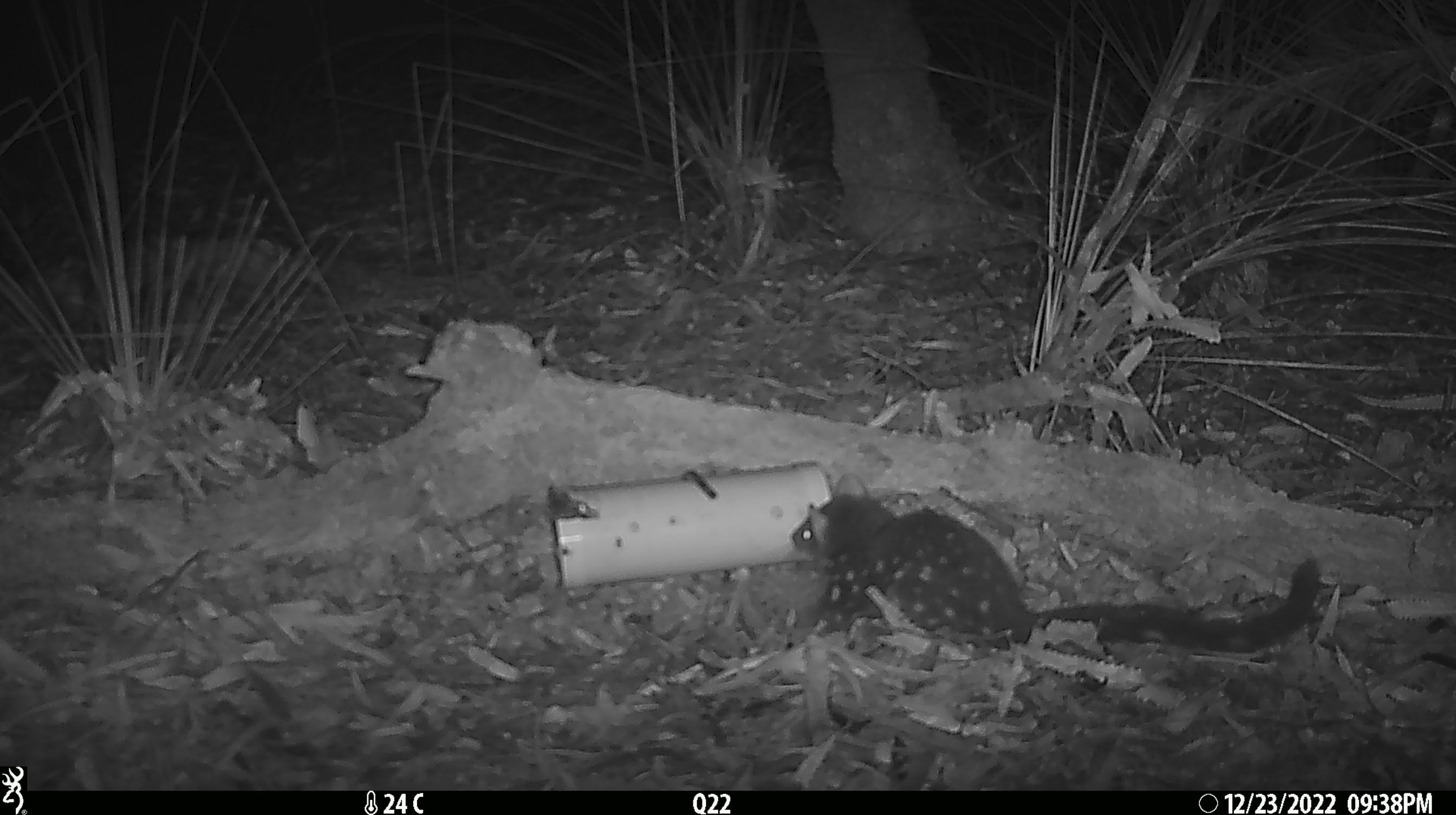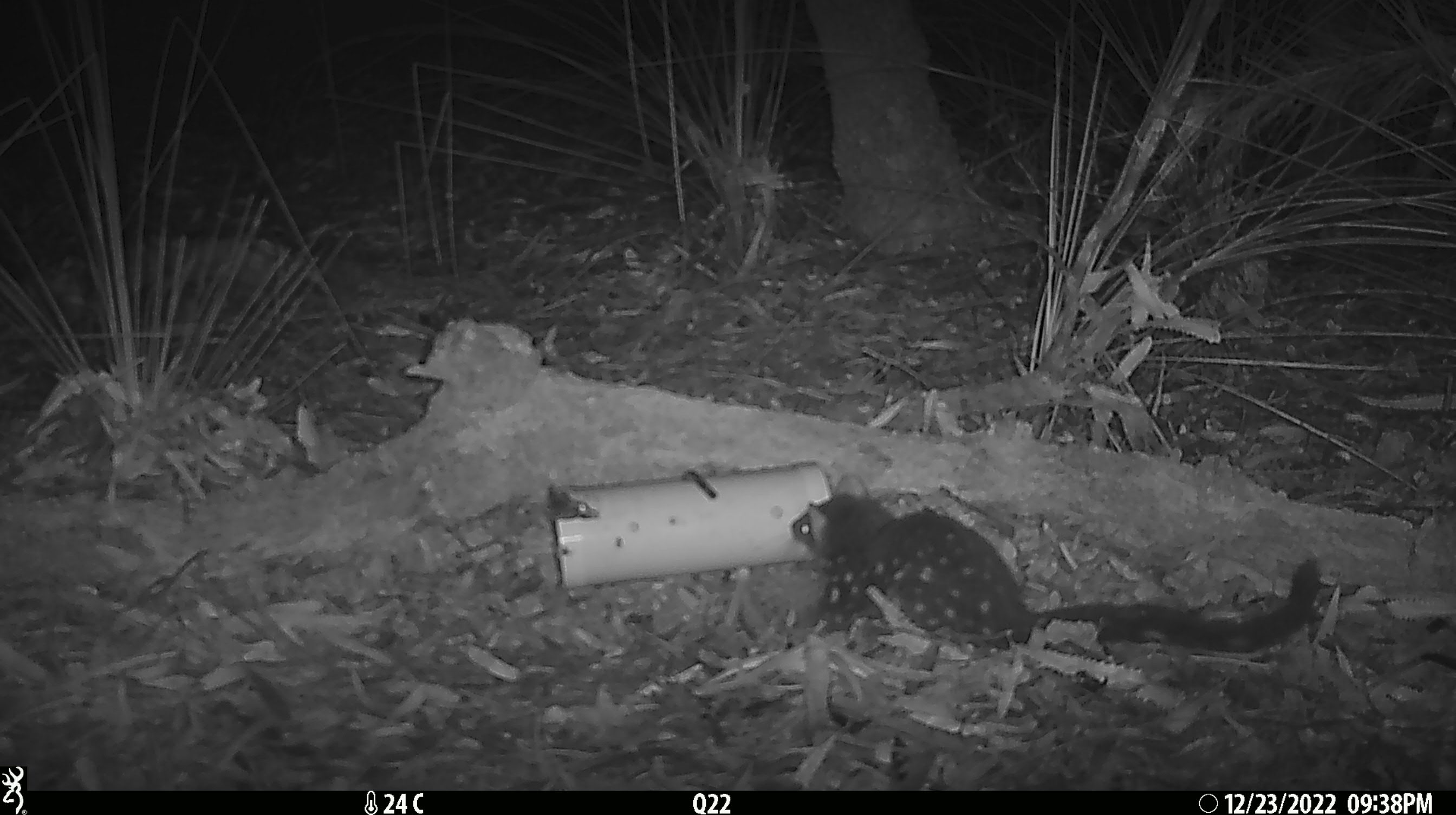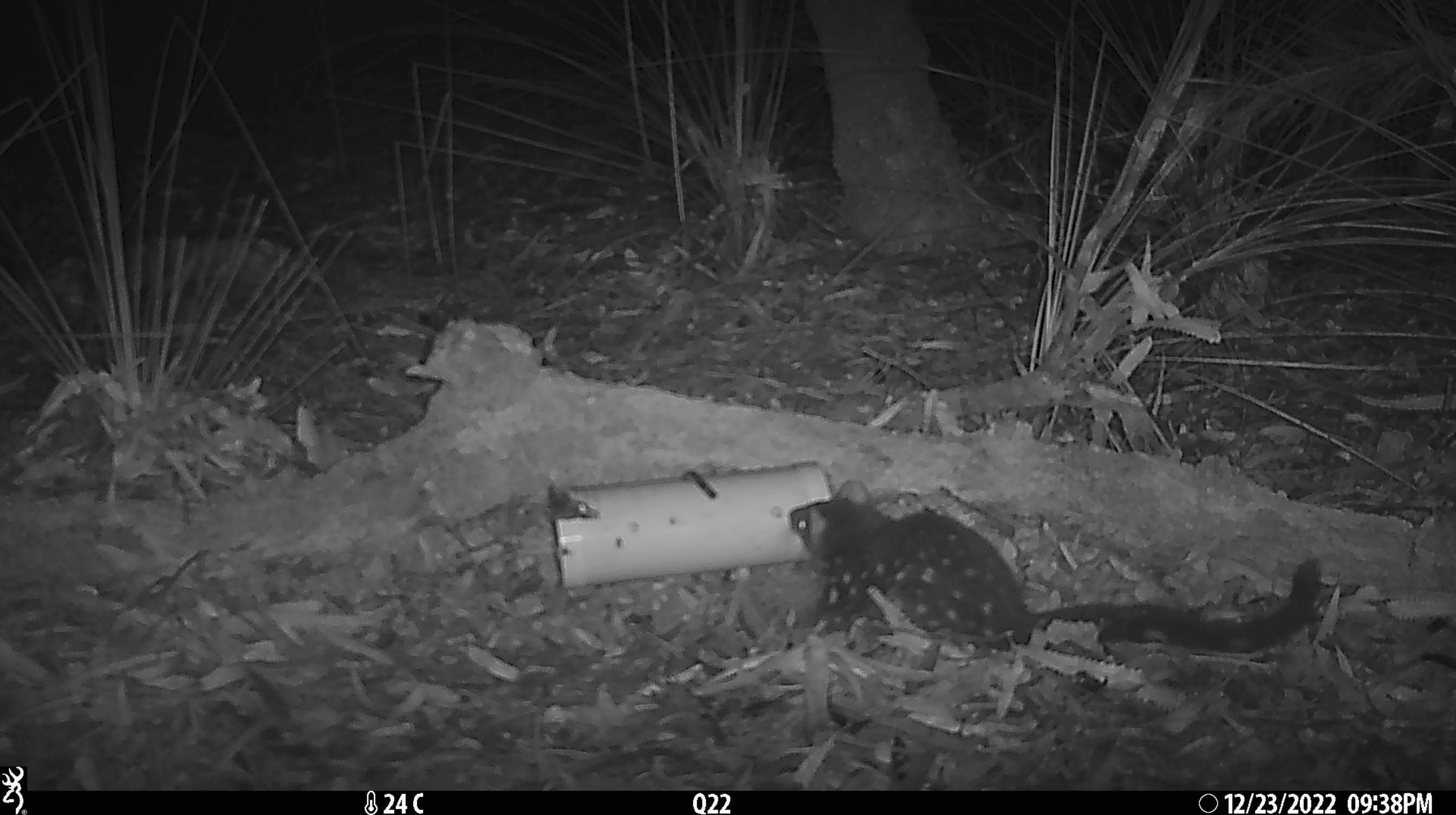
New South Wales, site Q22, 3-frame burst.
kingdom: Animalia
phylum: Chordata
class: Mammalia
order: Dasyuromorphia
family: Dasyuridae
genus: Dasyurus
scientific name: Dasyurus maculatus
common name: spotted-tailed quoll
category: quoll